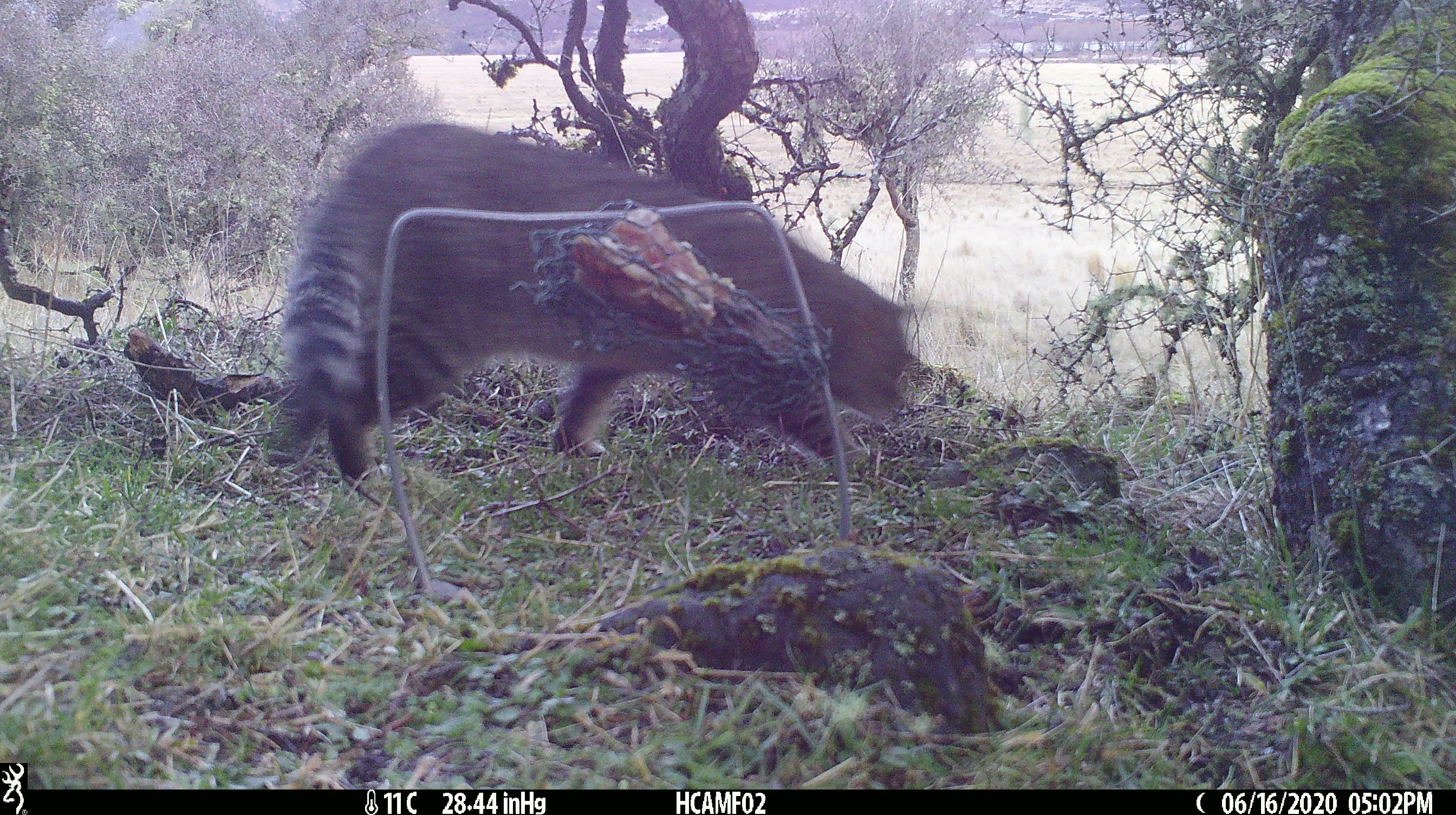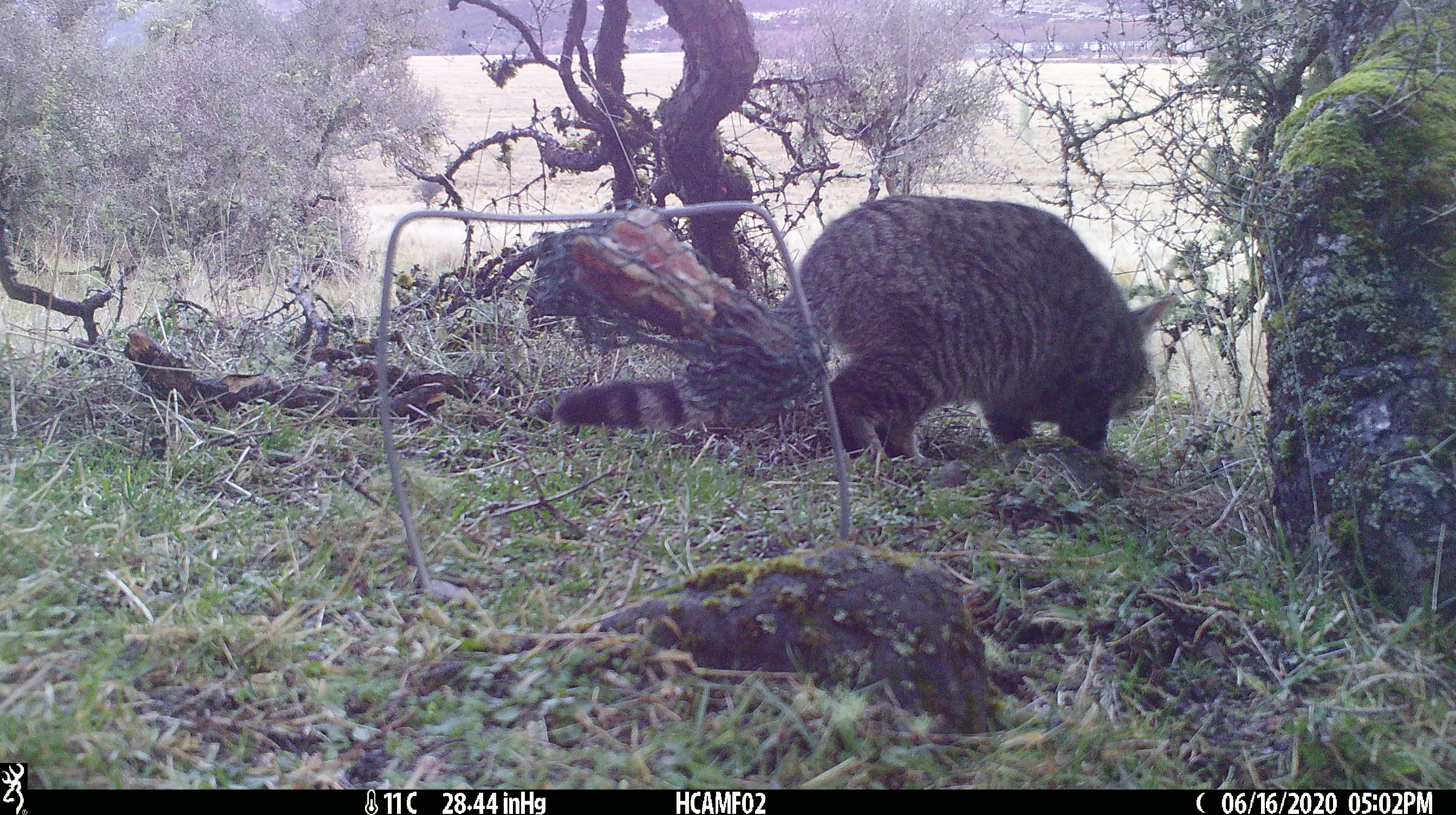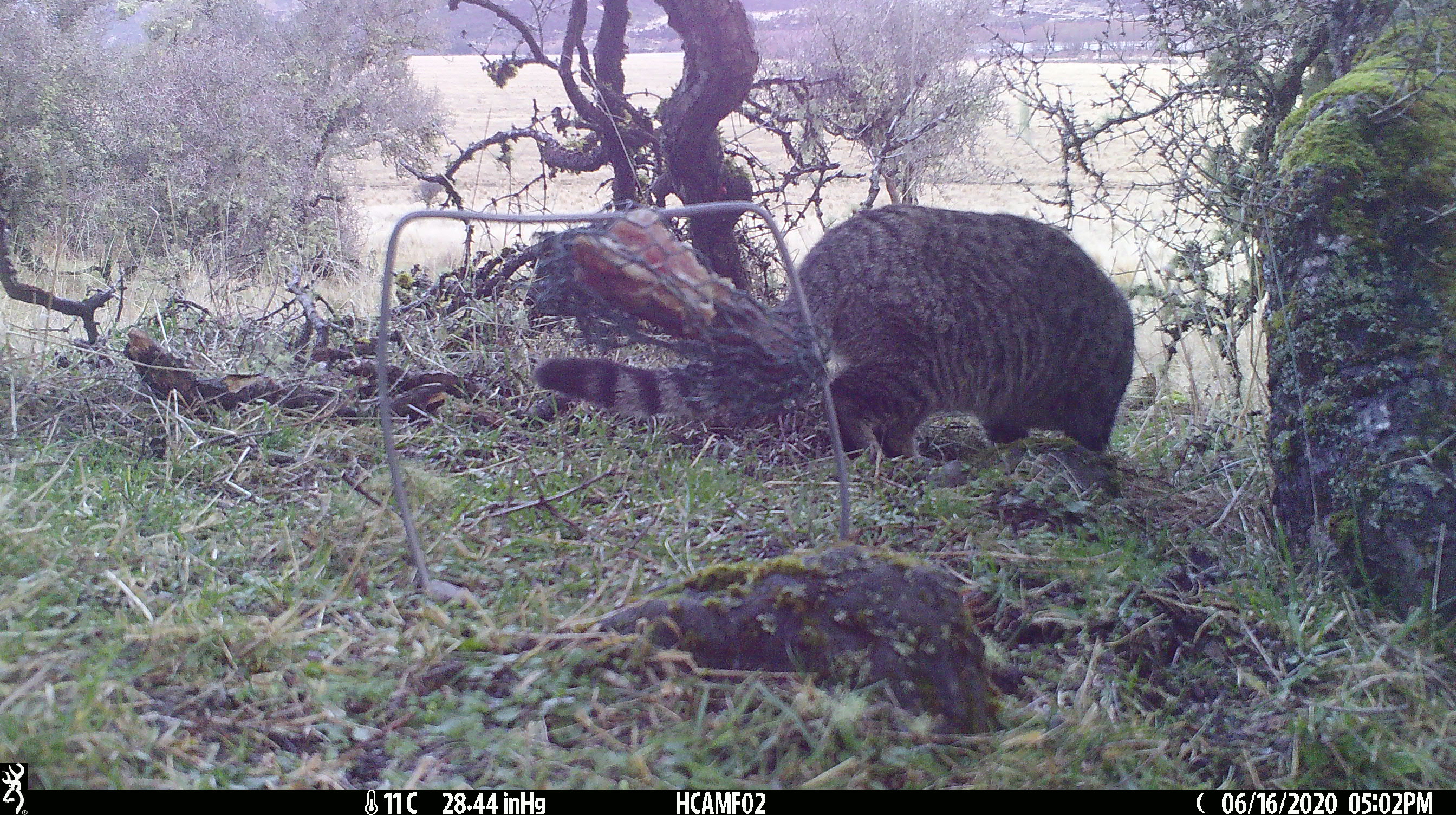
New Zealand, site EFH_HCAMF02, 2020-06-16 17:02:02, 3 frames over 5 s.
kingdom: Animalia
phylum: Chordata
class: Mammalia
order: Carnivora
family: Felidae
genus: Felis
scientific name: Felis catus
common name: domestic cat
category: cat